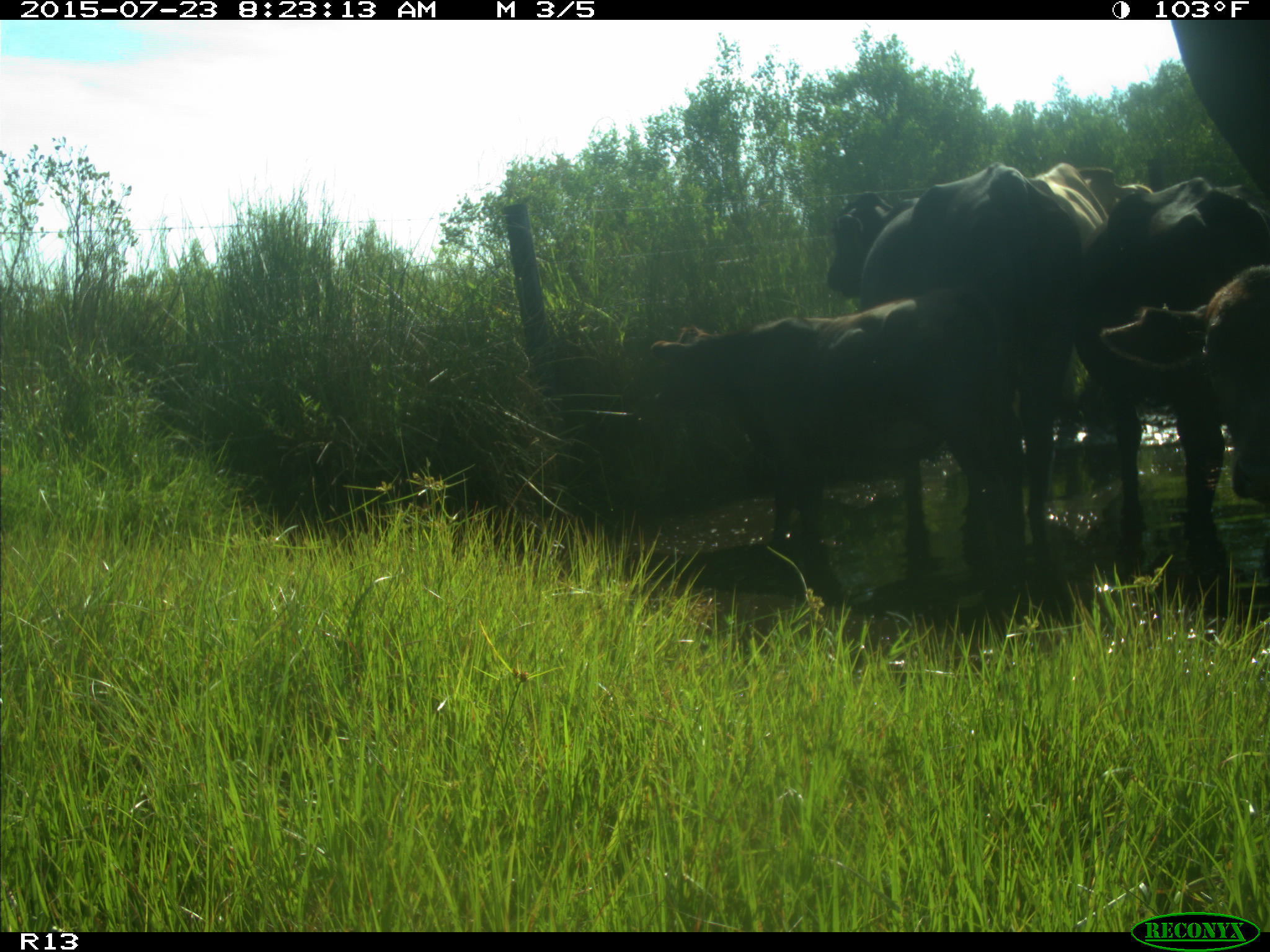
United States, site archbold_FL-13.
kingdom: Animalia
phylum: Chordata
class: Mammalia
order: Artiodactyla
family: Bovidae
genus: Bos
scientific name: Bos taurus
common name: domestic cow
Bos taurus (domestic cow).